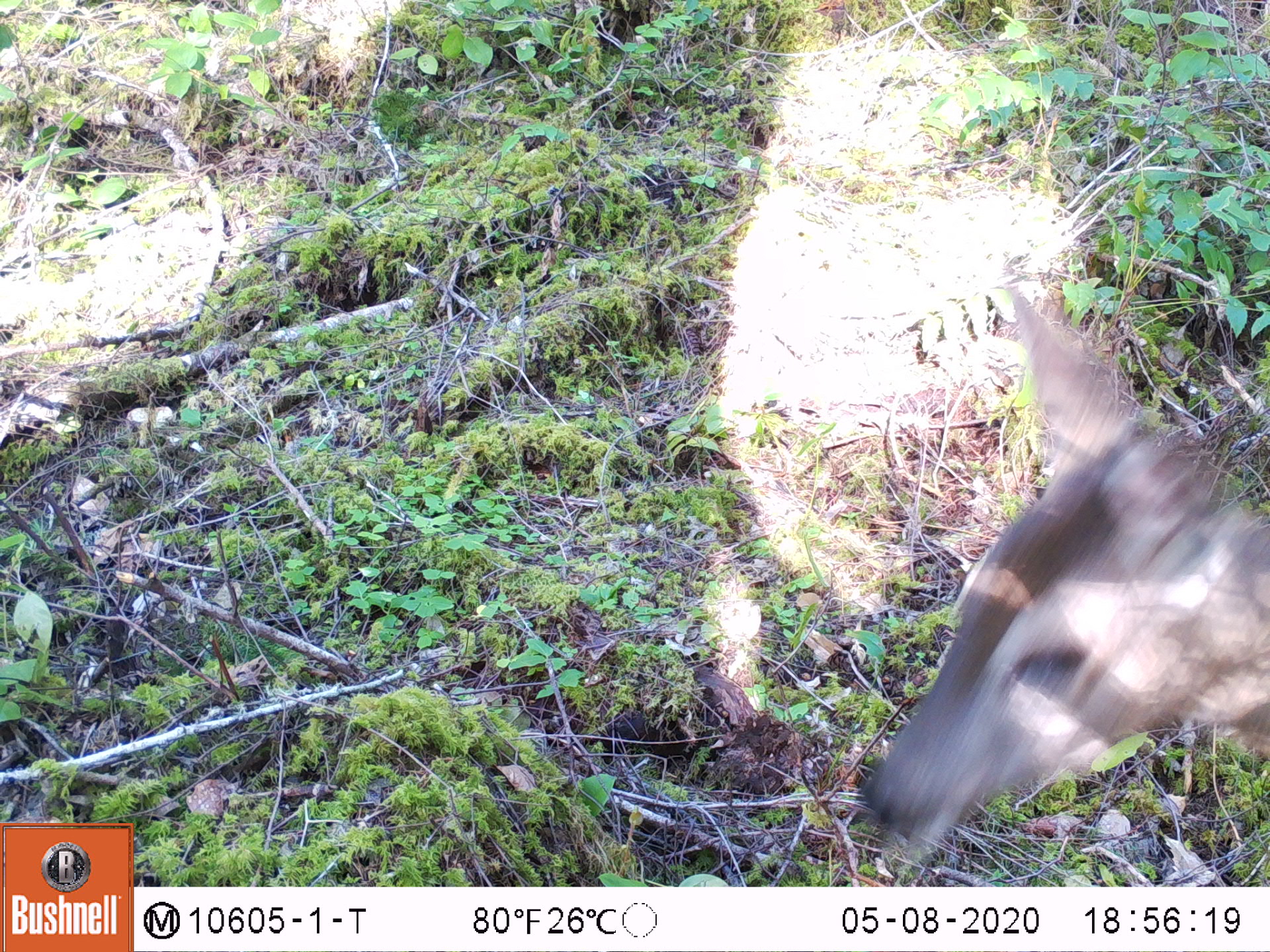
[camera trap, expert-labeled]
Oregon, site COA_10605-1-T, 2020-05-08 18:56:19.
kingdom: Animalia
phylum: Chordata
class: Mammalia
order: Artiodactyla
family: Cervidae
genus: Odocoileus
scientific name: Odocoileus hemionus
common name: black-tailed deer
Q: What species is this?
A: Black-tailed deer (Odocoileus hemionus).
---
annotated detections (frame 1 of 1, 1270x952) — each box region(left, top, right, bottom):
black-tailed deer: region(841, 276, 1262, 845)